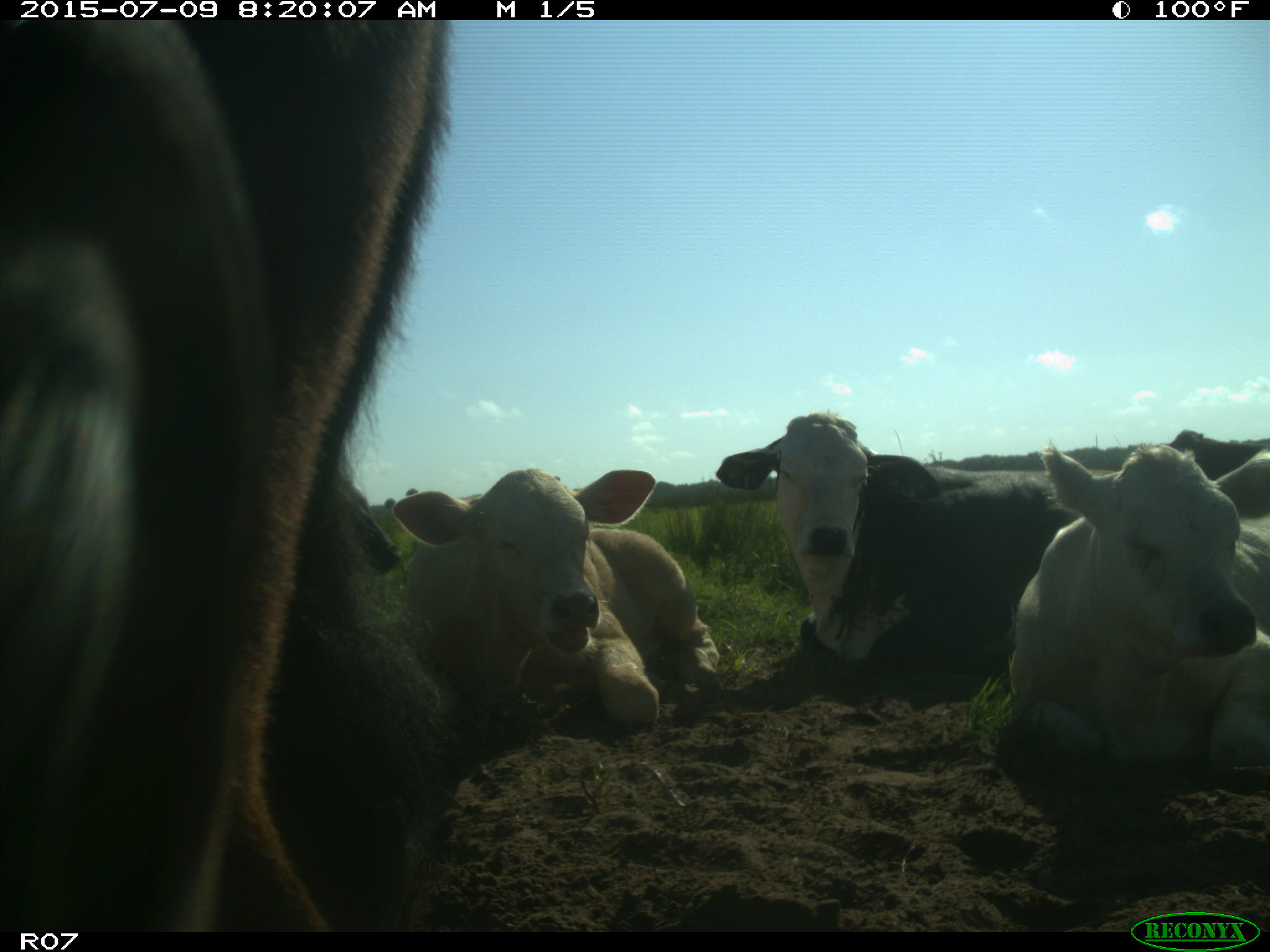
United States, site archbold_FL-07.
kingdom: Animalia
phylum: Chordata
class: Mammalia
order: Artiodactyla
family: Bovidae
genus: Bos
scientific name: Bos taurus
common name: domestic cow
Bos taurus (domestic cow).